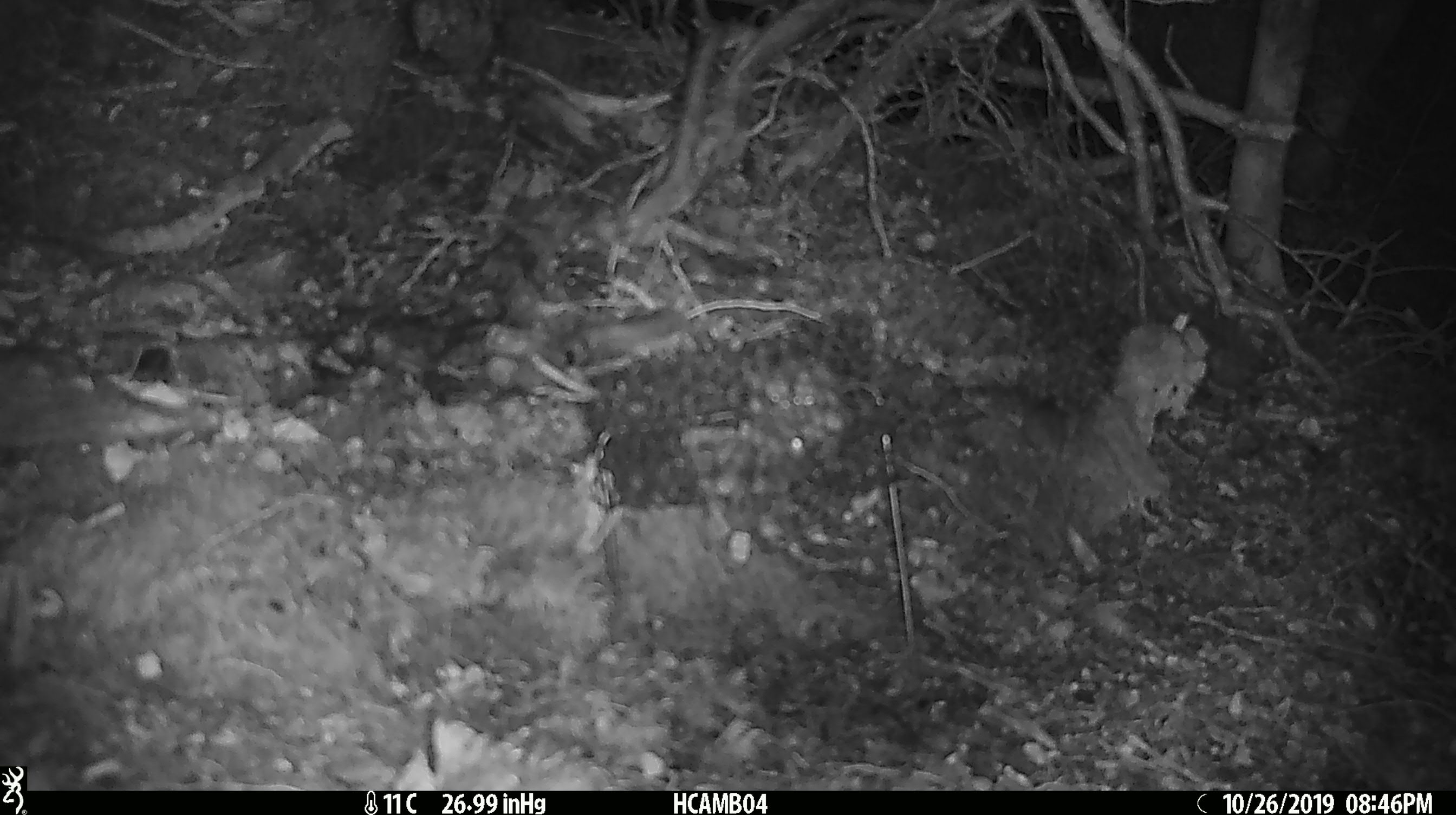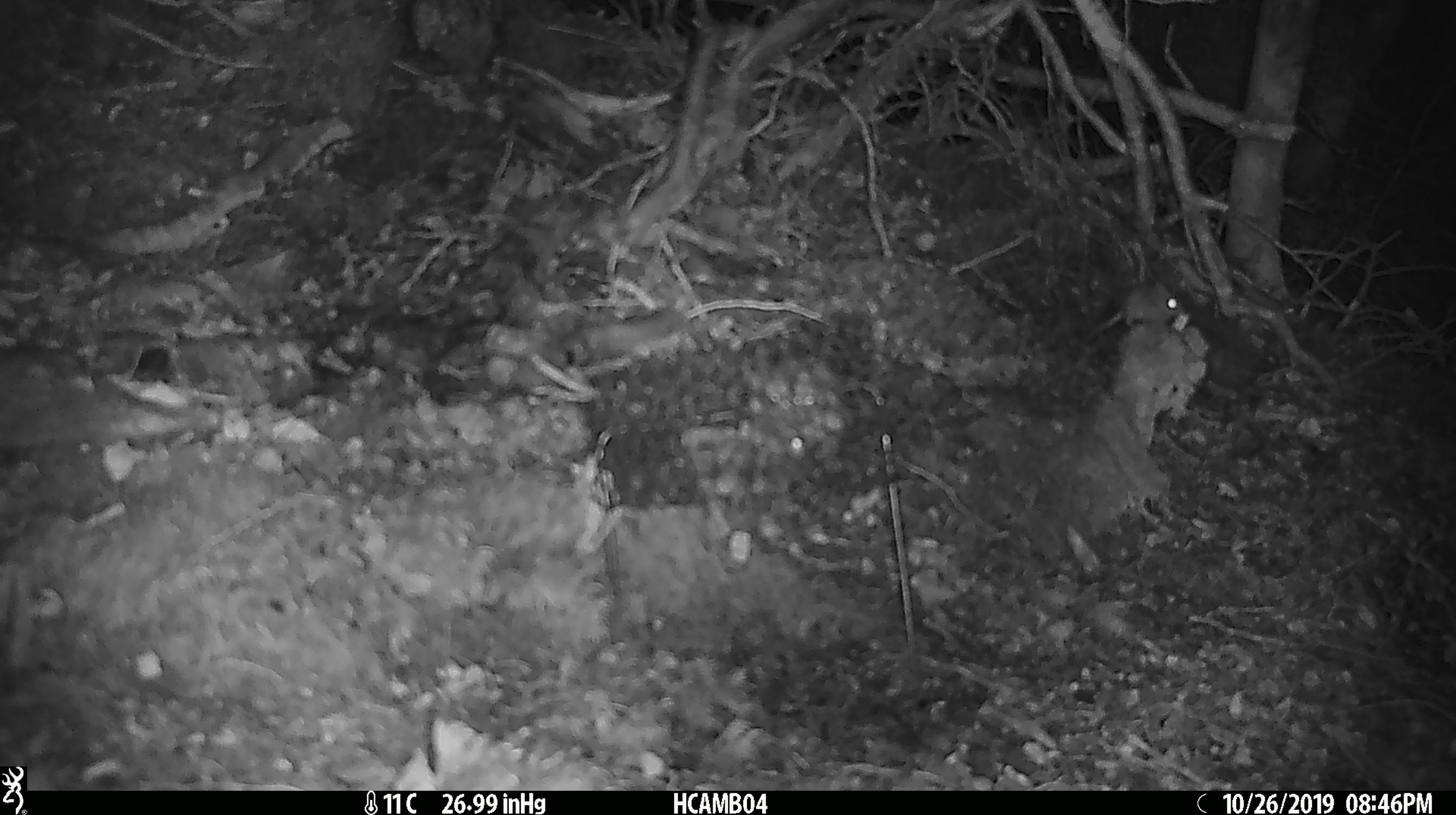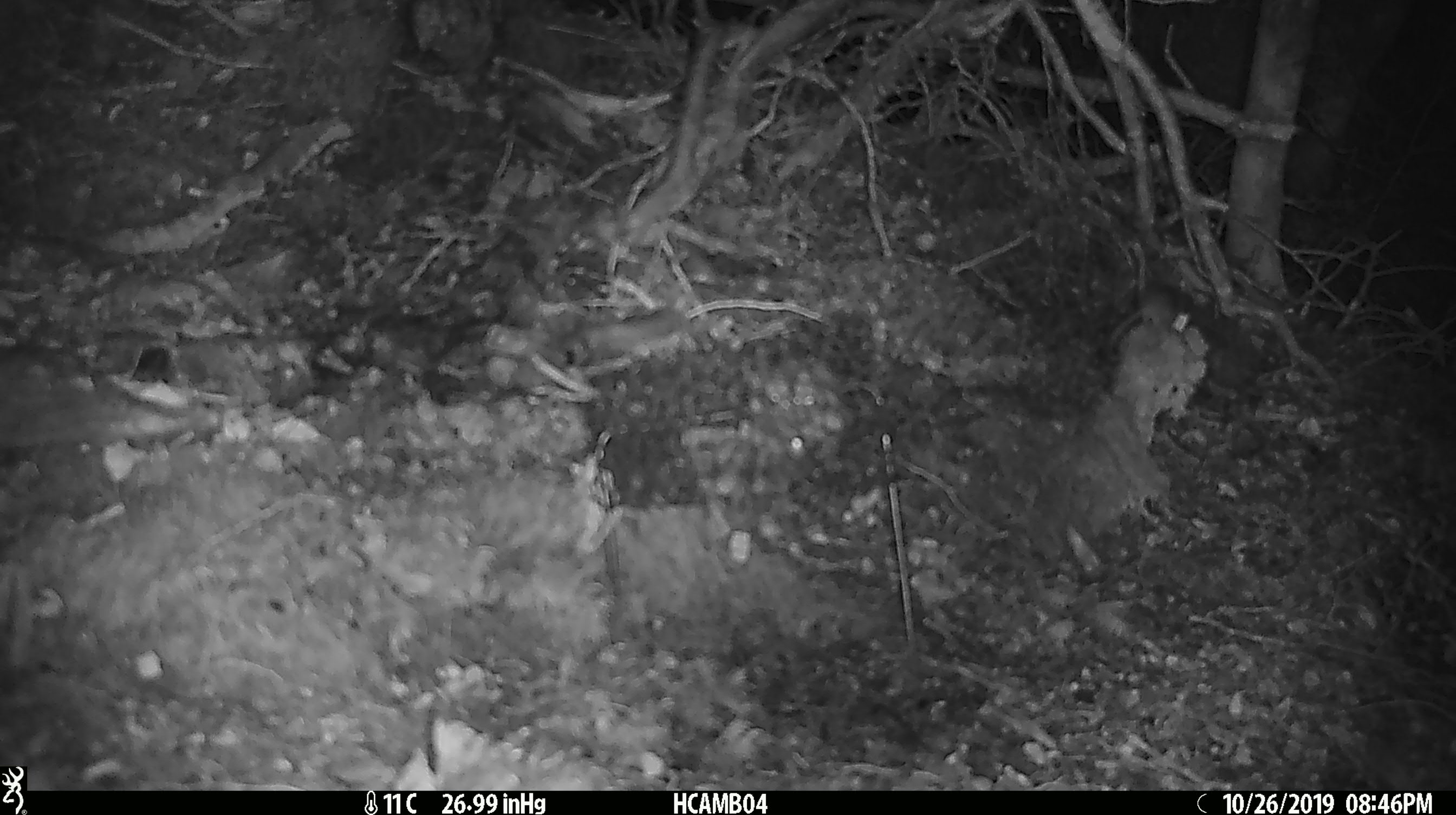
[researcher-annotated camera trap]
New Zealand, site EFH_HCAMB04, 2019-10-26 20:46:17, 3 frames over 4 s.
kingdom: Animalia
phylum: Chordata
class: Mammalia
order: Rodentia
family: Muridae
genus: Mus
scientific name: Mus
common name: mouse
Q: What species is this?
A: Mouse (Mus).